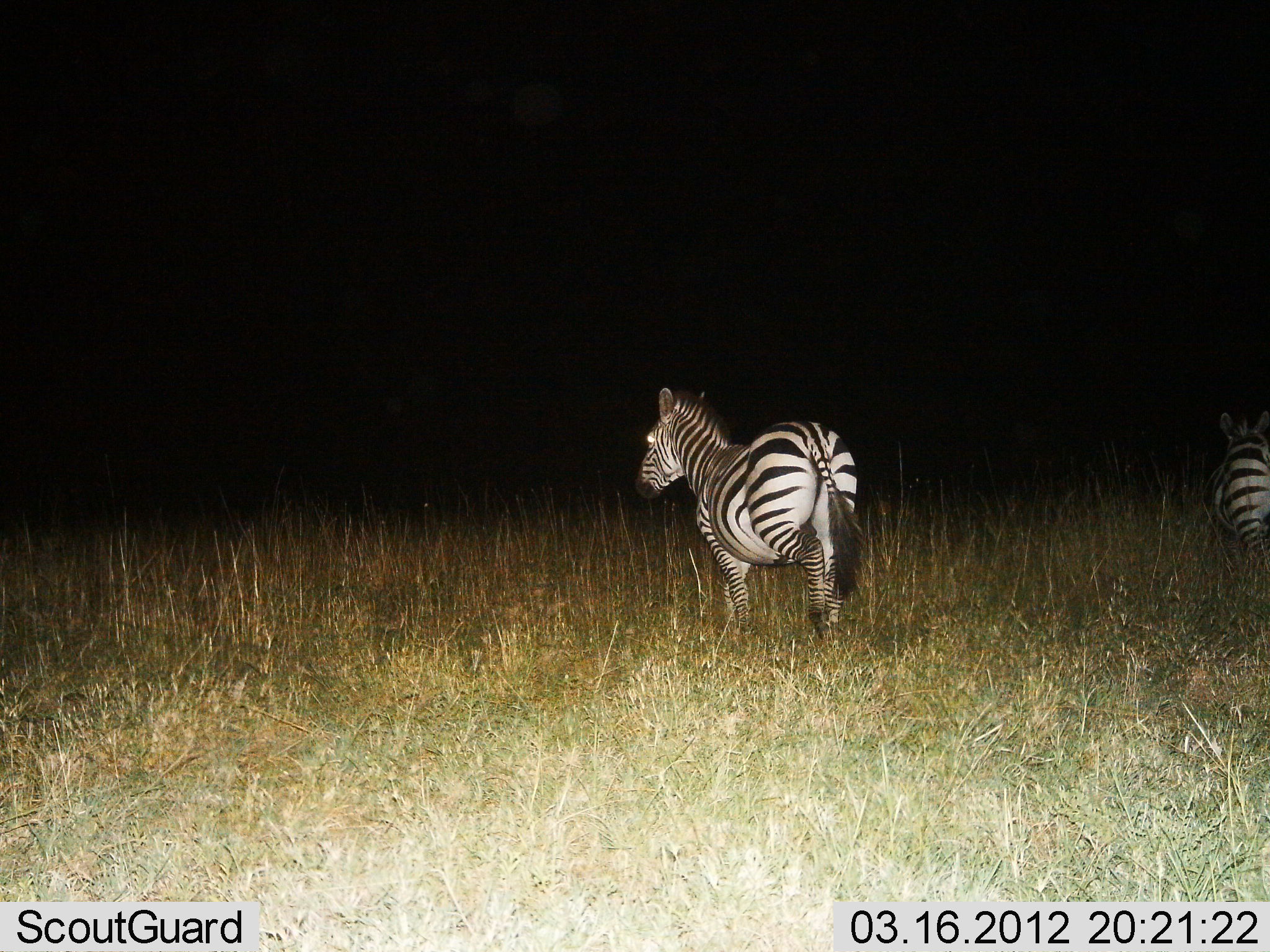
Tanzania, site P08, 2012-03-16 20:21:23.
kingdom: Animalia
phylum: Chordata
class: Mammalia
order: Perissodactyla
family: Equidae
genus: Equus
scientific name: Equus quagga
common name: plains zebra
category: zebra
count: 2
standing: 50%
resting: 0%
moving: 60%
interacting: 0%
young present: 0%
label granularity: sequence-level